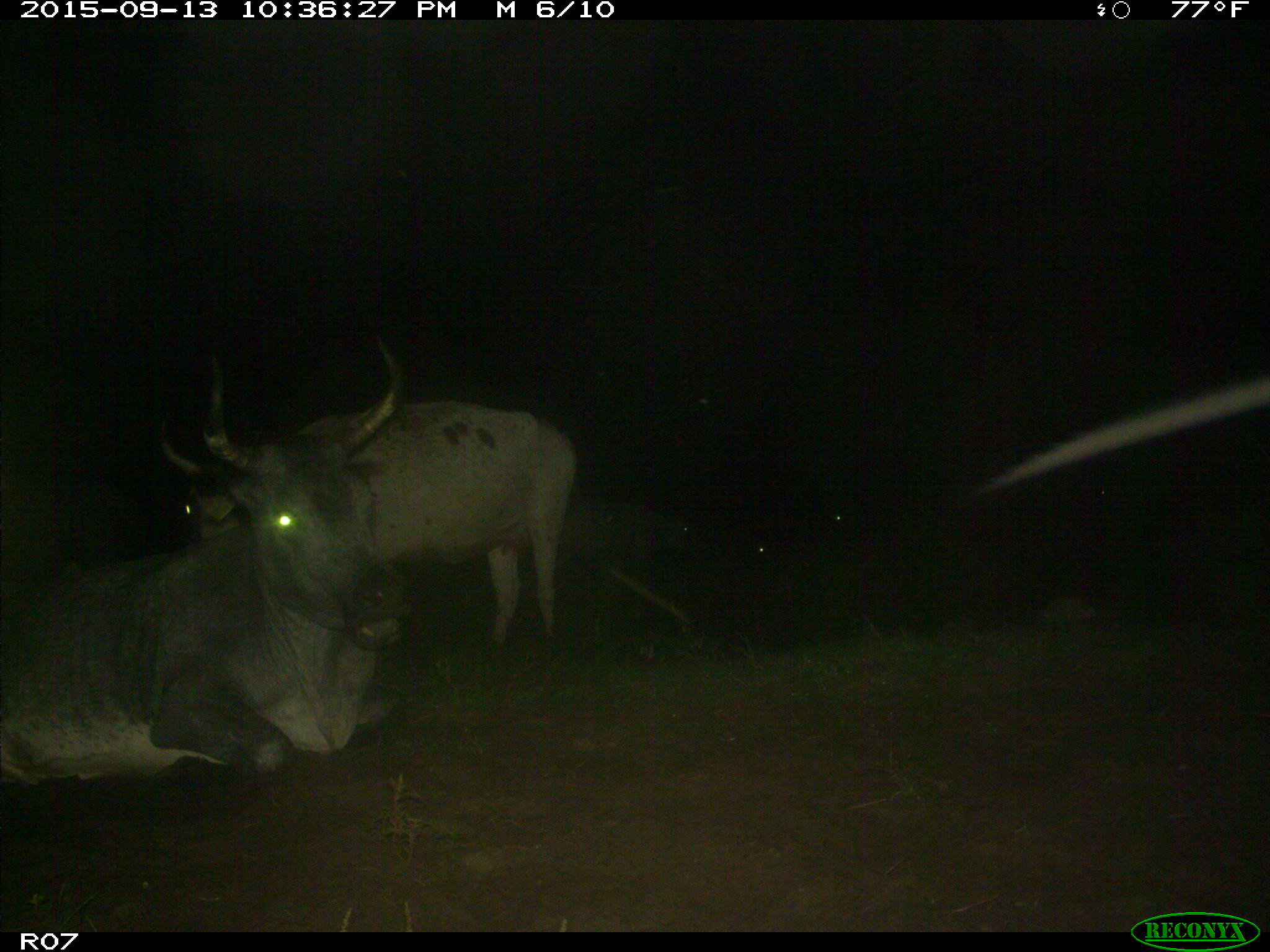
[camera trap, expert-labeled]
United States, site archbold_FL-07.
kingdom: Animalia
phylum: Chordata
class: Mammalia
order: Artiodactyla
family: Bovidae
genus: Bos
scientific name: Bos taurus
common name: domestic cow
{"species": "Bos taurus (domestic cow)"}